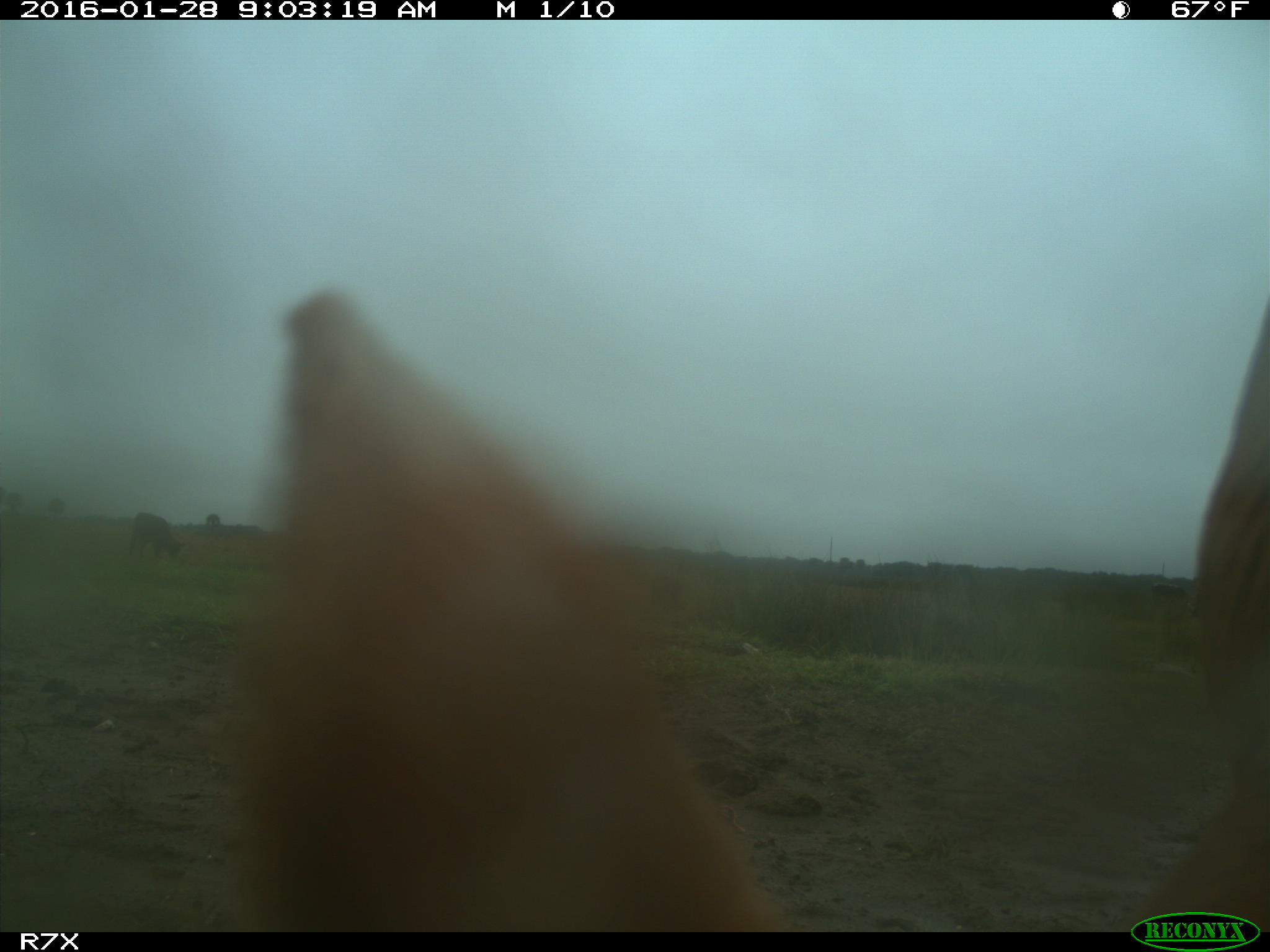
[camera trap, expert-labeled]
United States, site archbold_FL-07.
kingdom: Animalia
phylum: Chordata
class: Mammalia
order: Artiodactyla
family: Bovidae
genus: Bos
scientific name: Bos taurus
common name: domestic cow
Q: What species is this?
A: Bos taurus (domestic cow).